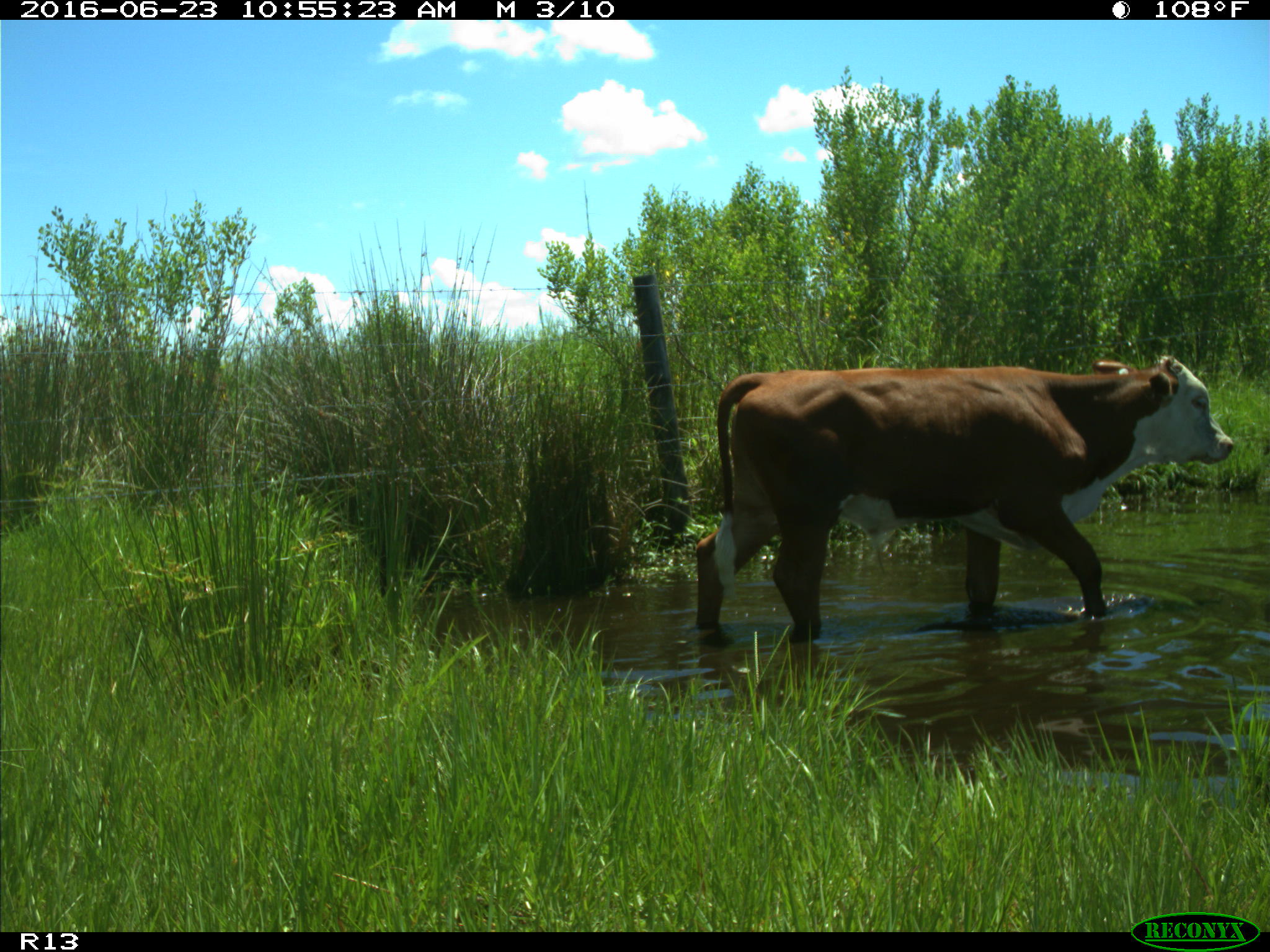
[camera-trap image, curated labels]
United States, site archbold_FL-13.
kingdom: Animalia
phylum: Chordata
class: Mammalia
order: Artiodactyla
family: Bovidae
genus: Bos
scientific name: Bos taurus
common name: domestic cow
Bos taurus (domestic cow).